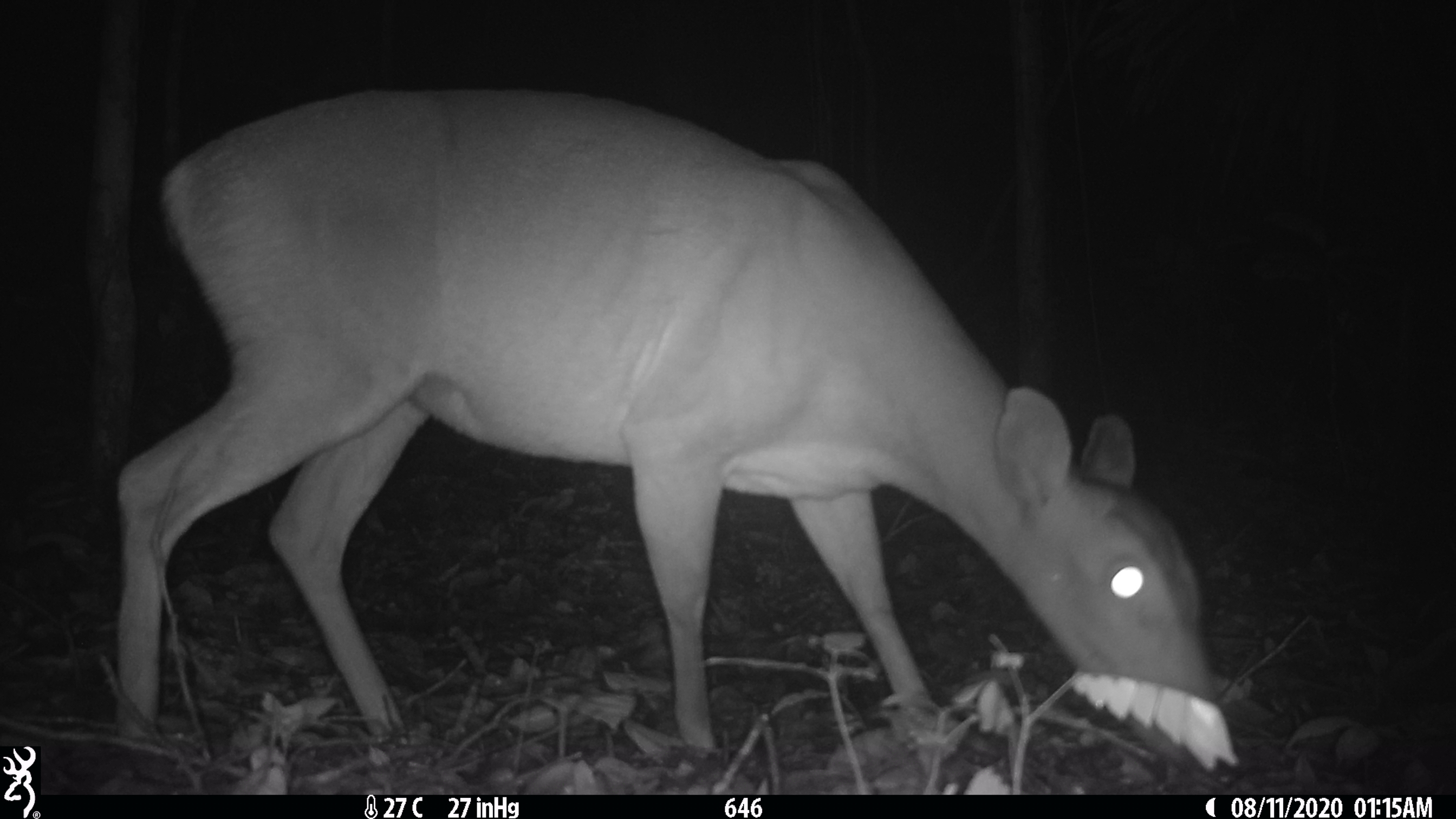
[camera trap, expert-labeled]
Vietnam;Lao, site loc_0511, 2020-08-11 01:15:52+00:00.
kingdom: Animalia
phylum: Chordata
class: Mammalia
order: Artiodactyla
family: Cervidae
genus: Muntiacus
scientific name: Muntiacus vuquangensis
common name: large-antlered muntjac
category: large antlered muntjac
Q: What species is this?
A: Large antlered muntjac (large-antlered muntjac) (Muntiacus vuquangensis).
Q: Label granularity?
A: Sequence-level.